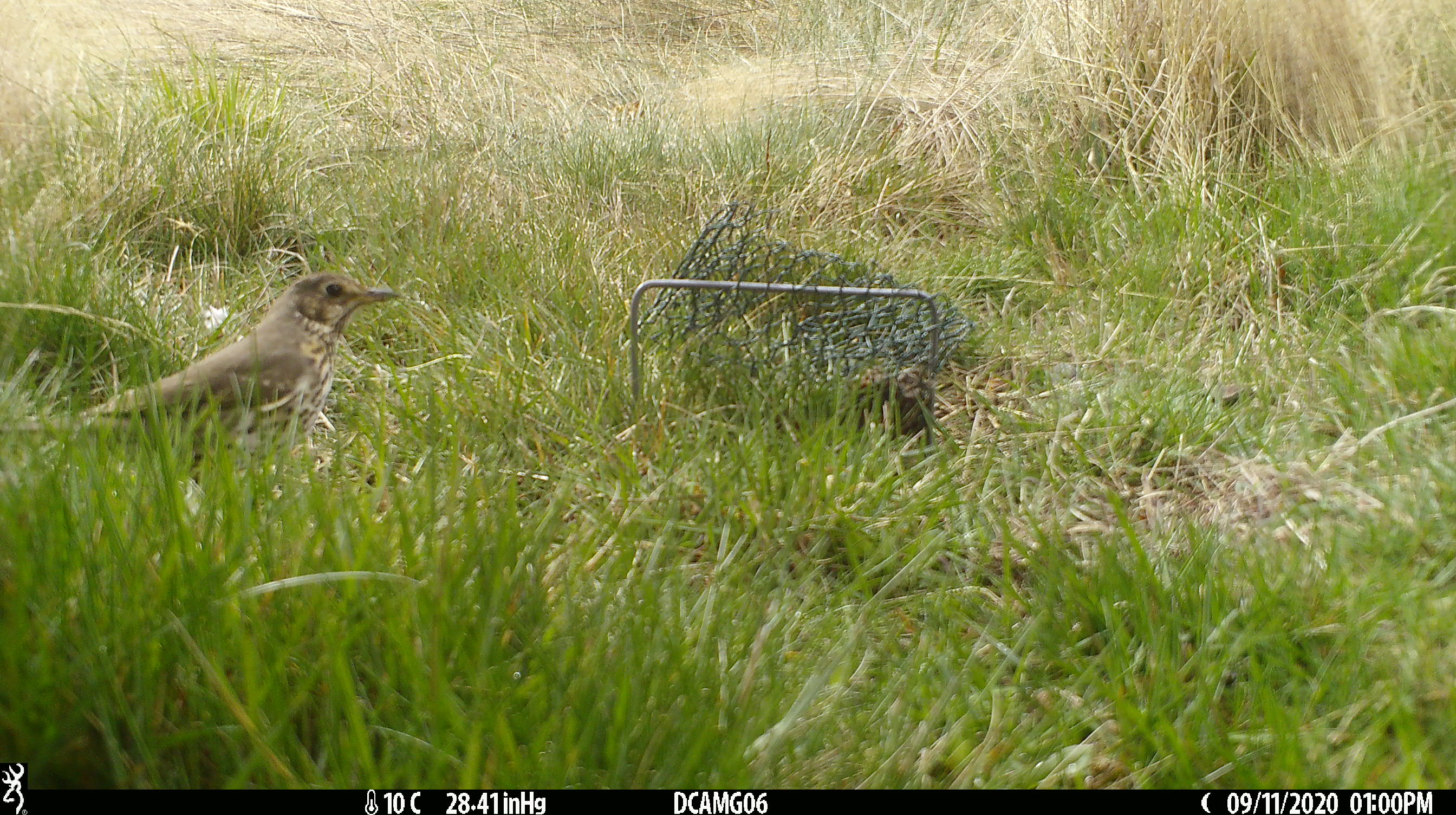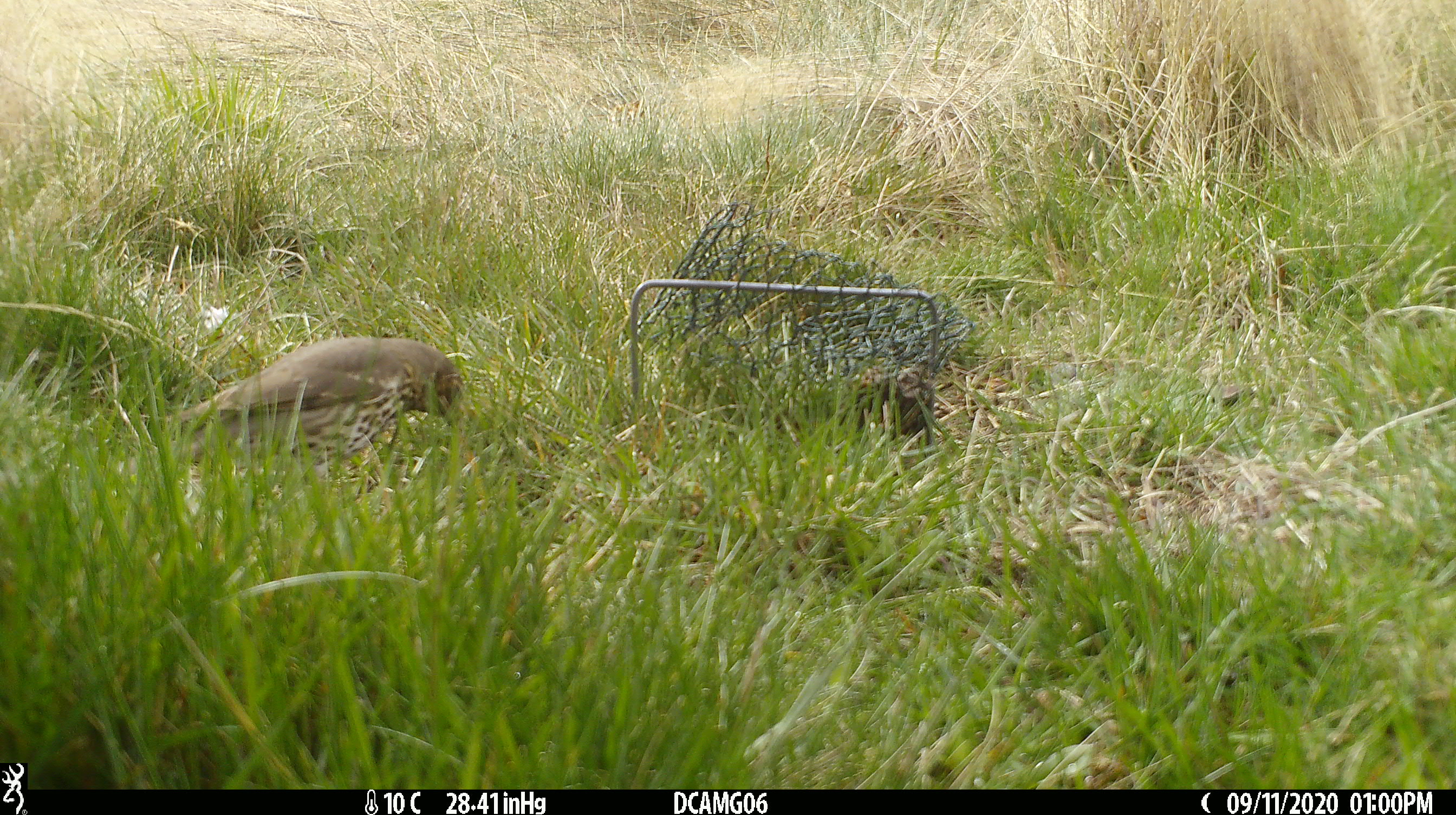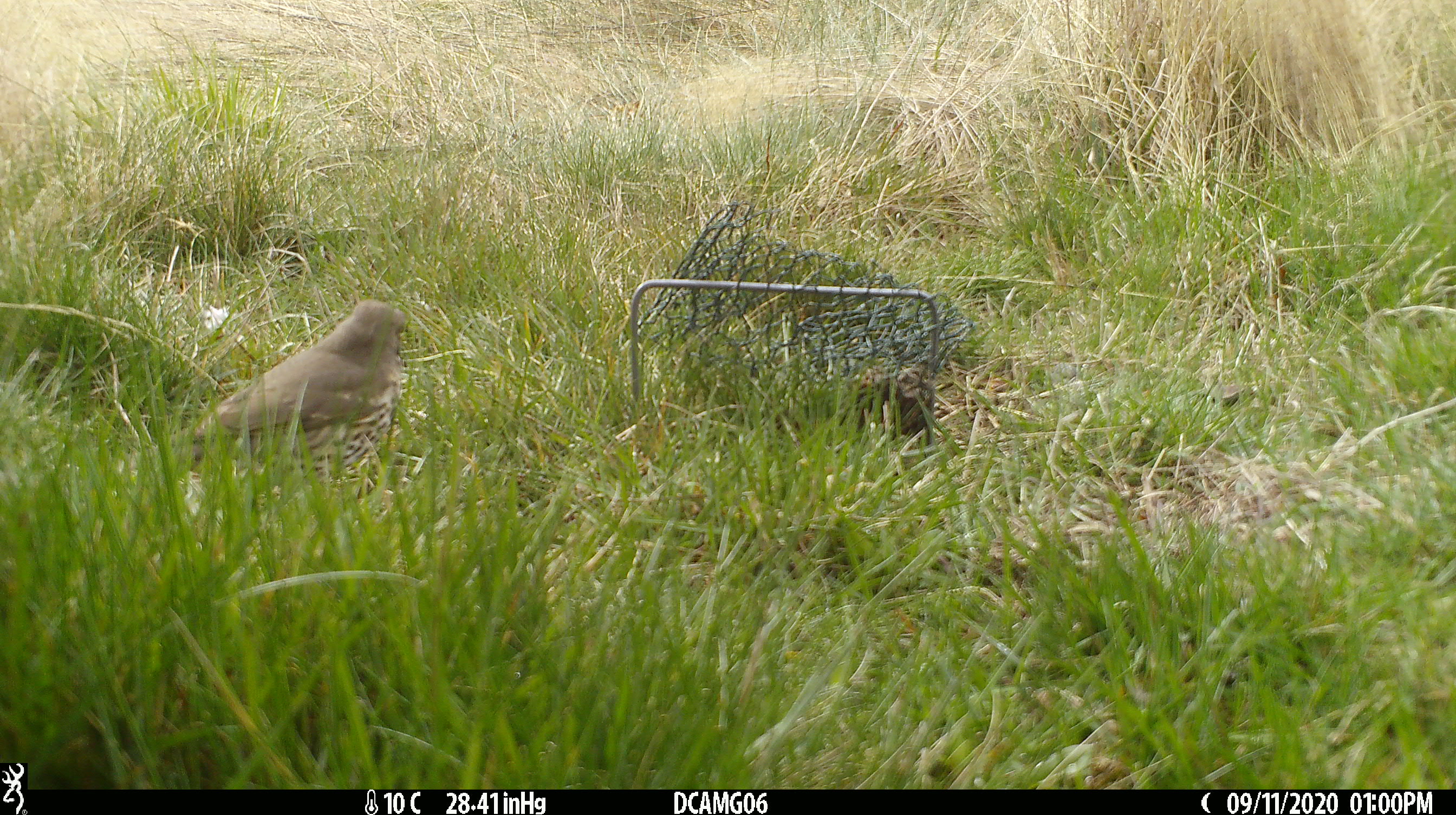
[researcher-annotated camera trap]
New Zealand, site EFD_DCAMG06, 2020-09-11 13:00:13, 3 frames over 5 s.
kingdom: Animalia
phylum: Chordata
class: Aves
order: Passeriformes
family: Turdidae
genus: Turdus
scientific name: Turdus philomelos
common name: song thrush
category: thrush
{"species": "thrush (song thrush) (Turdus philomelos)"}